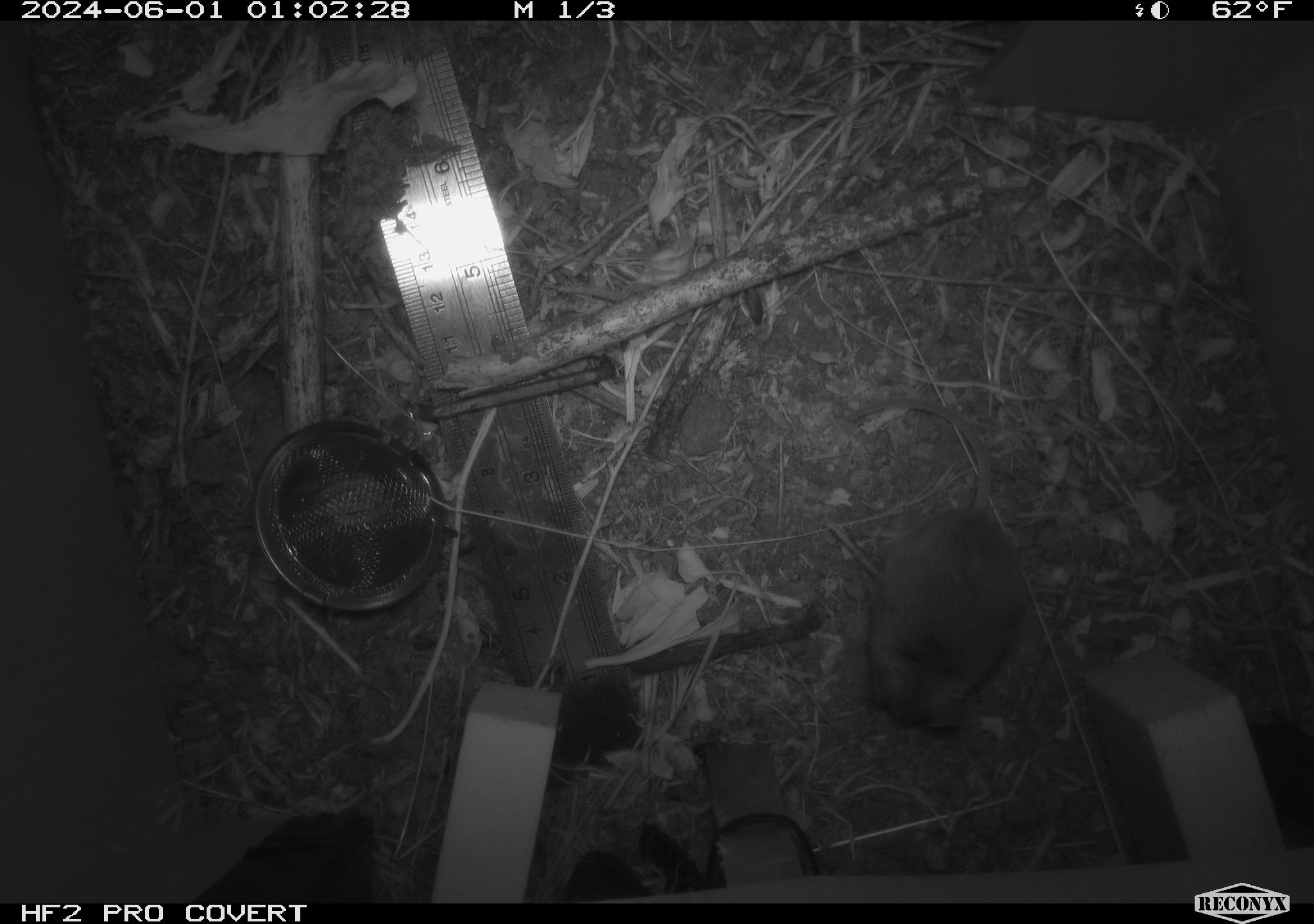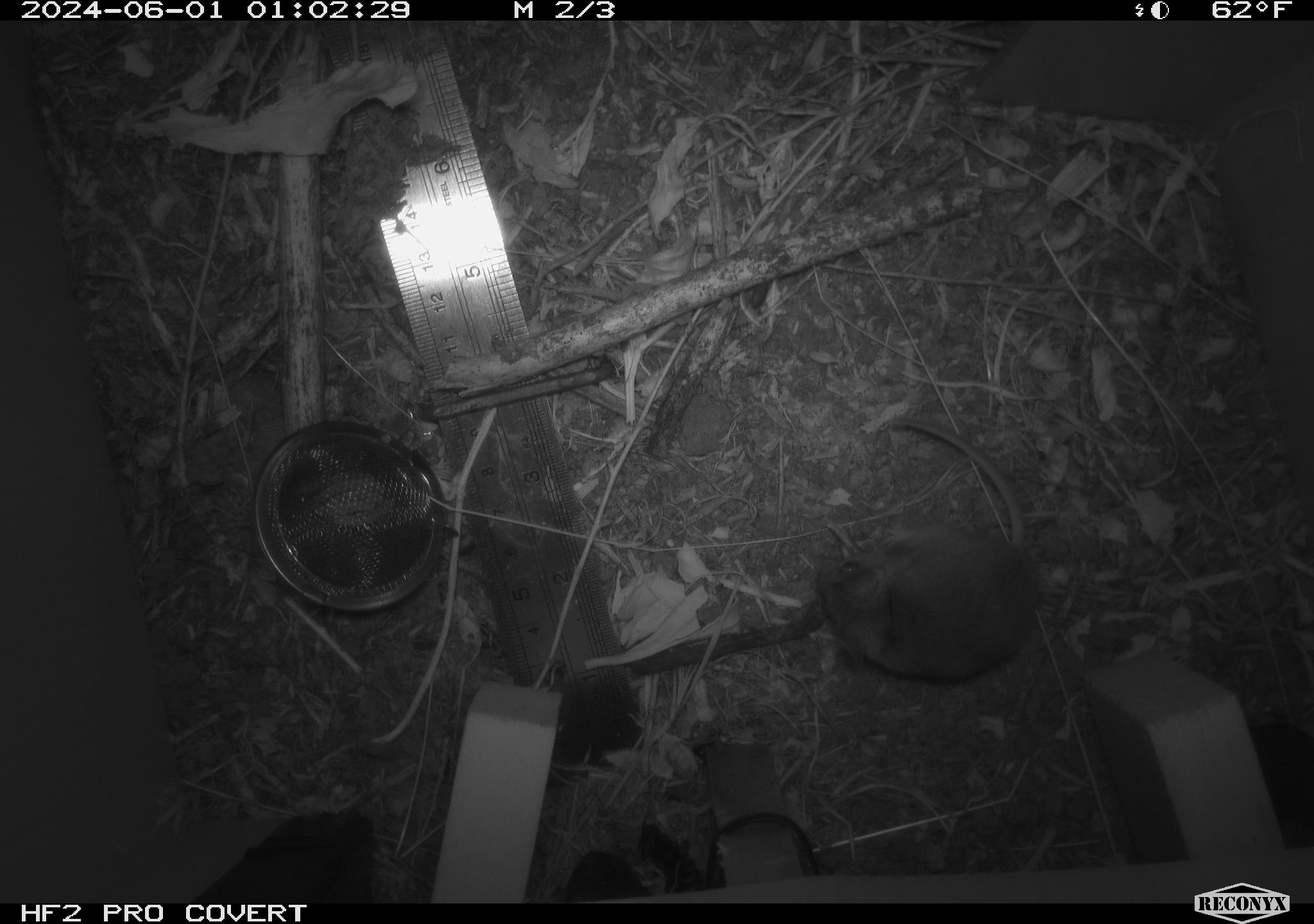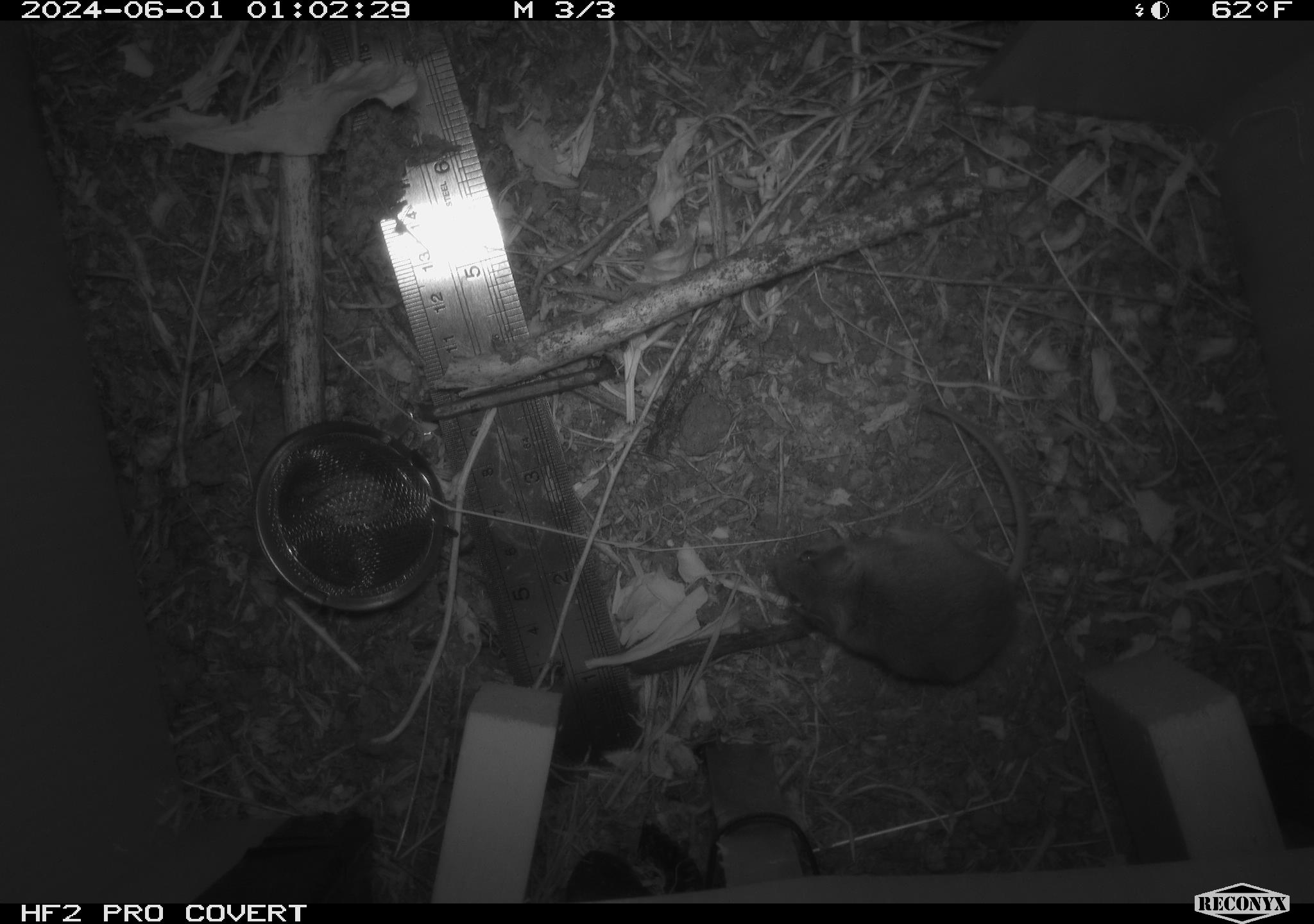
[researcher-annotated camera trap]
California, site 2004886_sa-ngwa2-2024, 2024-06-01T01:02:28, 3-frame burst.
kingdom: Animalia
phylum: Chordata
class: Mammalia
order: Rodentia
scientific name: Rodentia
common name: mouse species